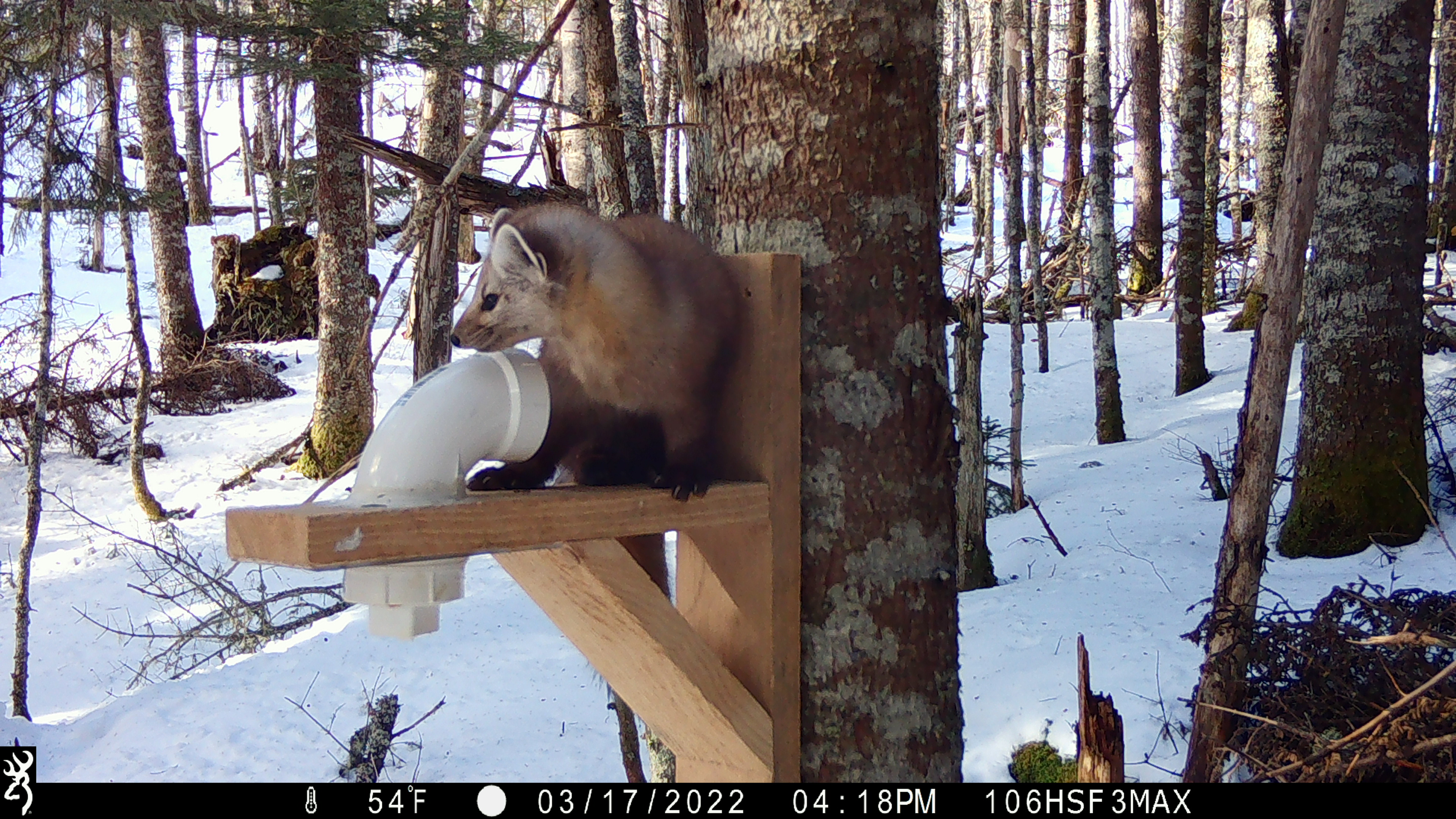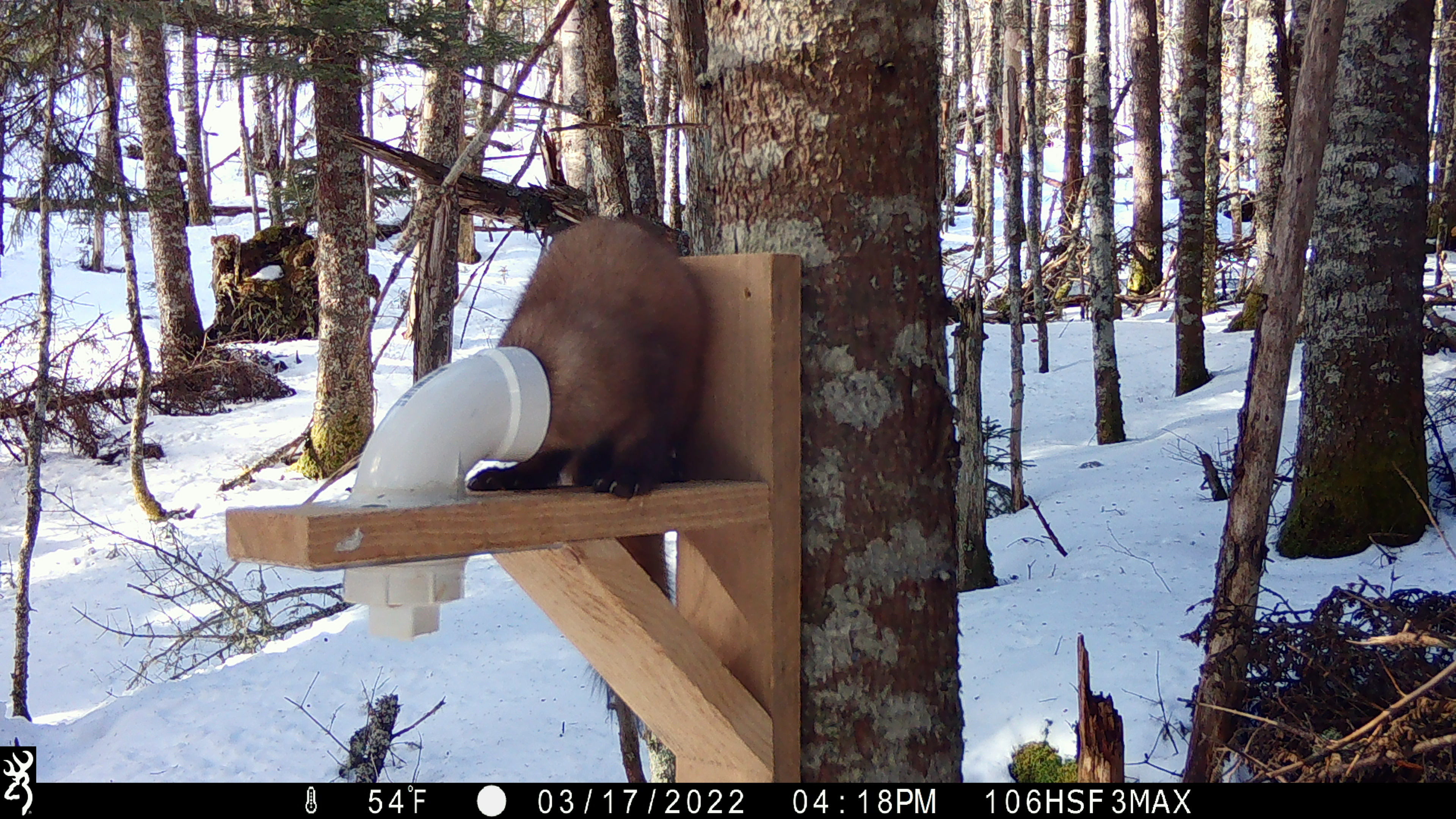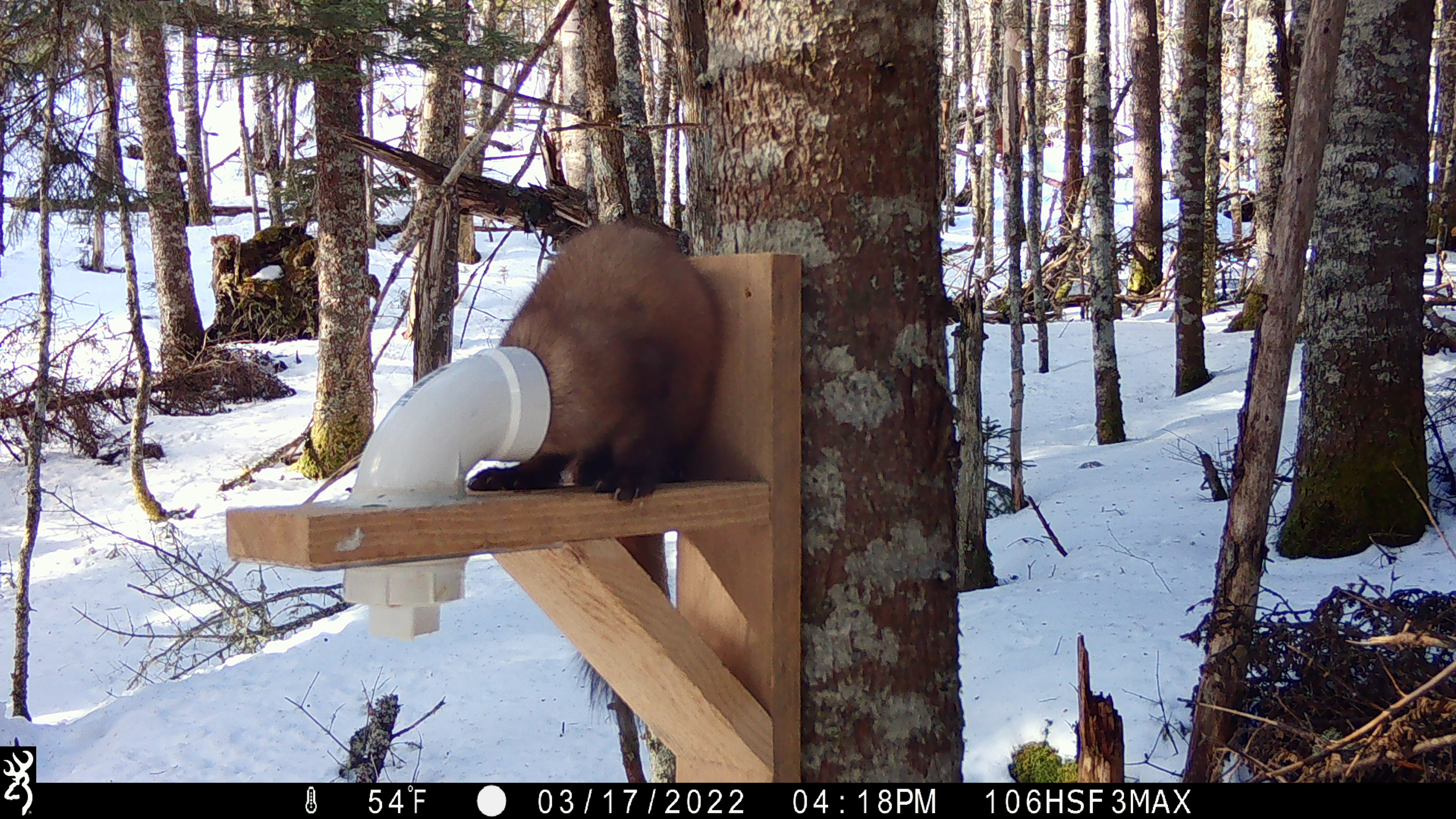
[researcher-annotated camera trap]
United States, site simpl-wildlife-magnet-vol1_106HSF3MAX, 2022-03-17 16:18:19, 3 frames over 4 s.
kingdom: Animalia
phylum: Chordata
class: Mammalia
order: Carnivora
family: Mustelidae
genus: Martes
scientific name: Martes americana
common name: american marten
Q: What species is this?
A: American marten (Martes americana).